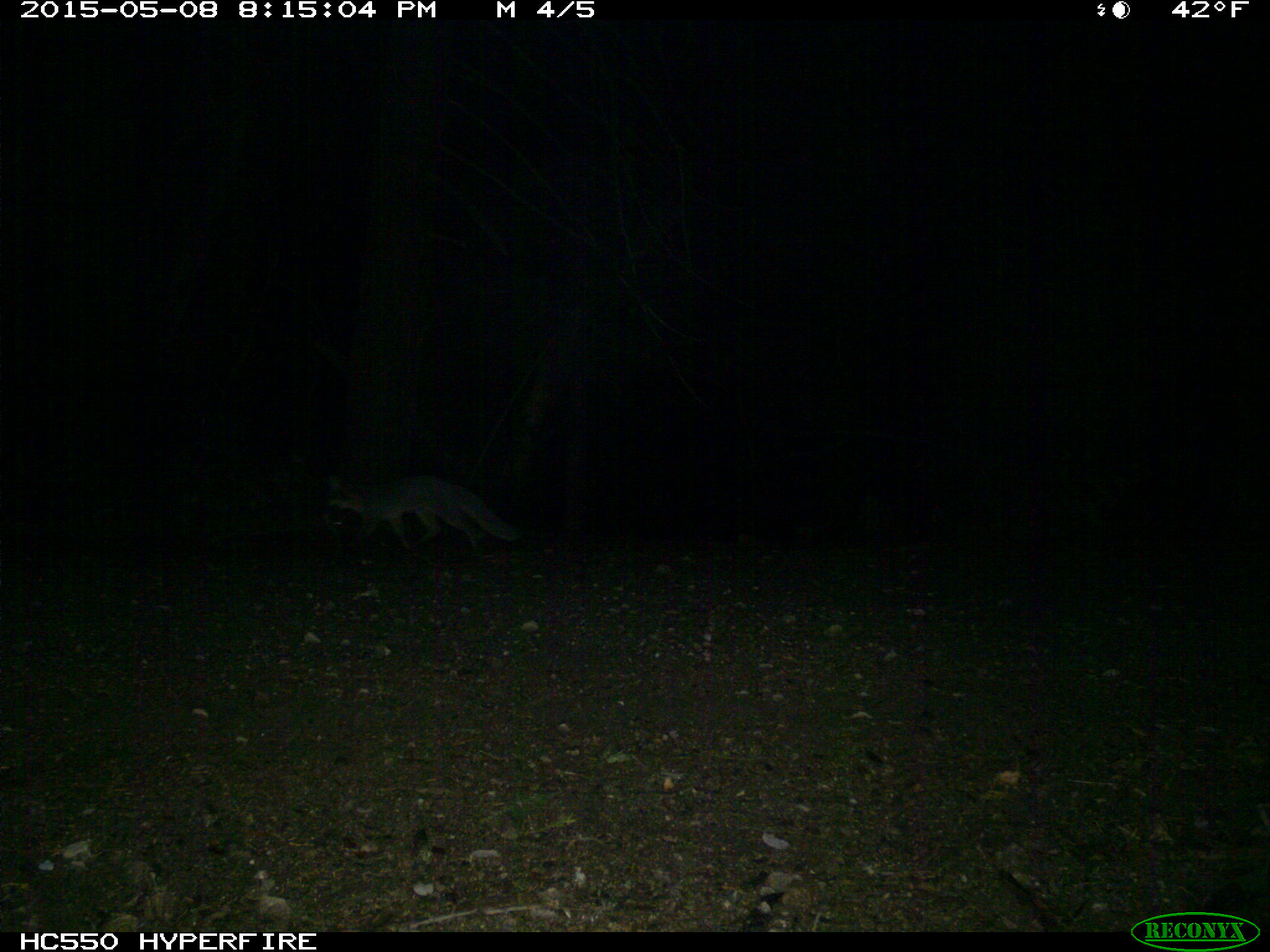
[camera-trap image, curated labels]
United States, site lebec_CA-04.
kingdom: Animalia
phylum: Chordata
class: Mammalia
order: Carnivora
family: Canidae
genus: Urocyon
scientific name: Urocyon cinereoargenteus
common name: gray fox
Urocyon cinereoargenteus (gray fox).